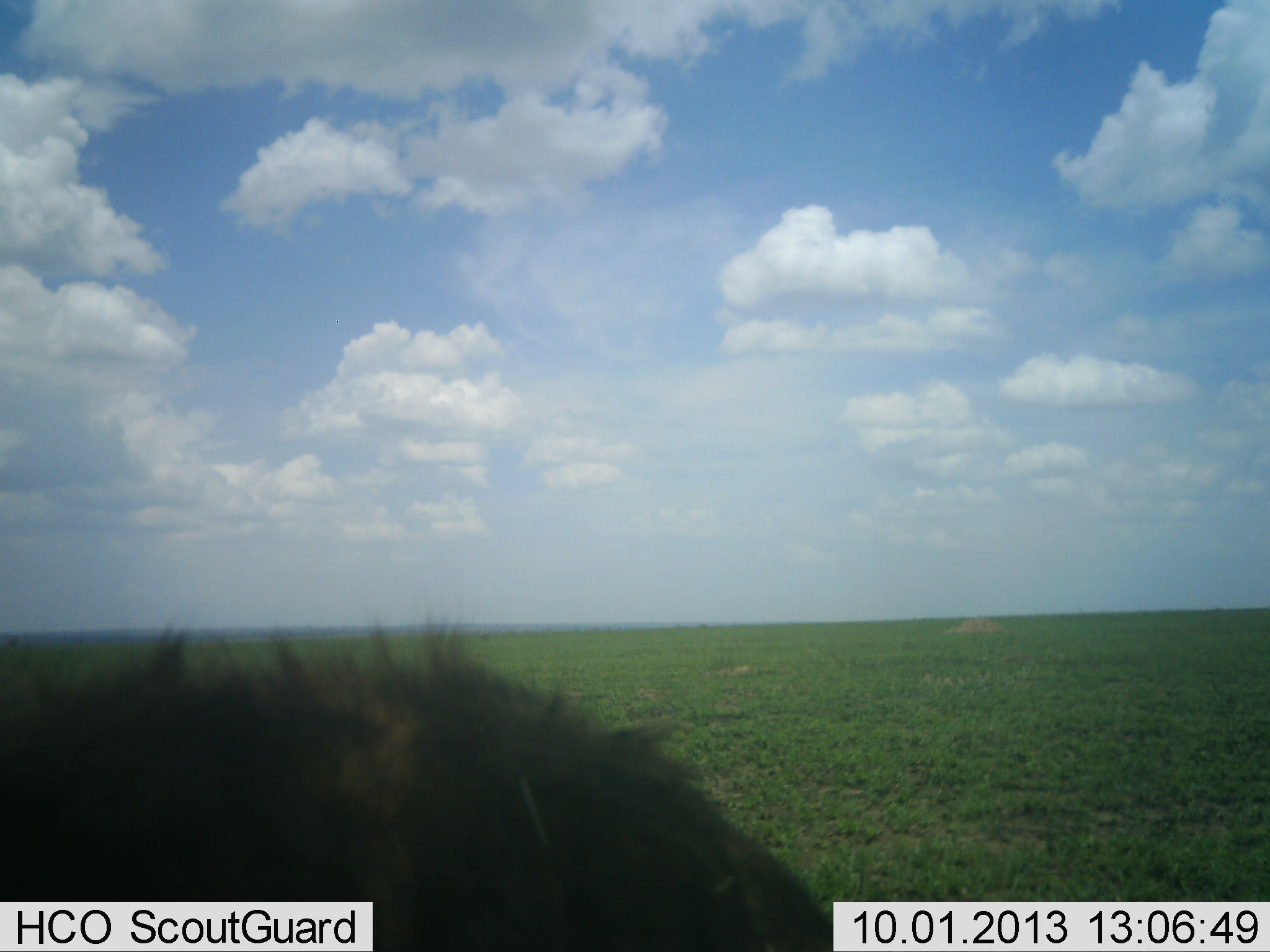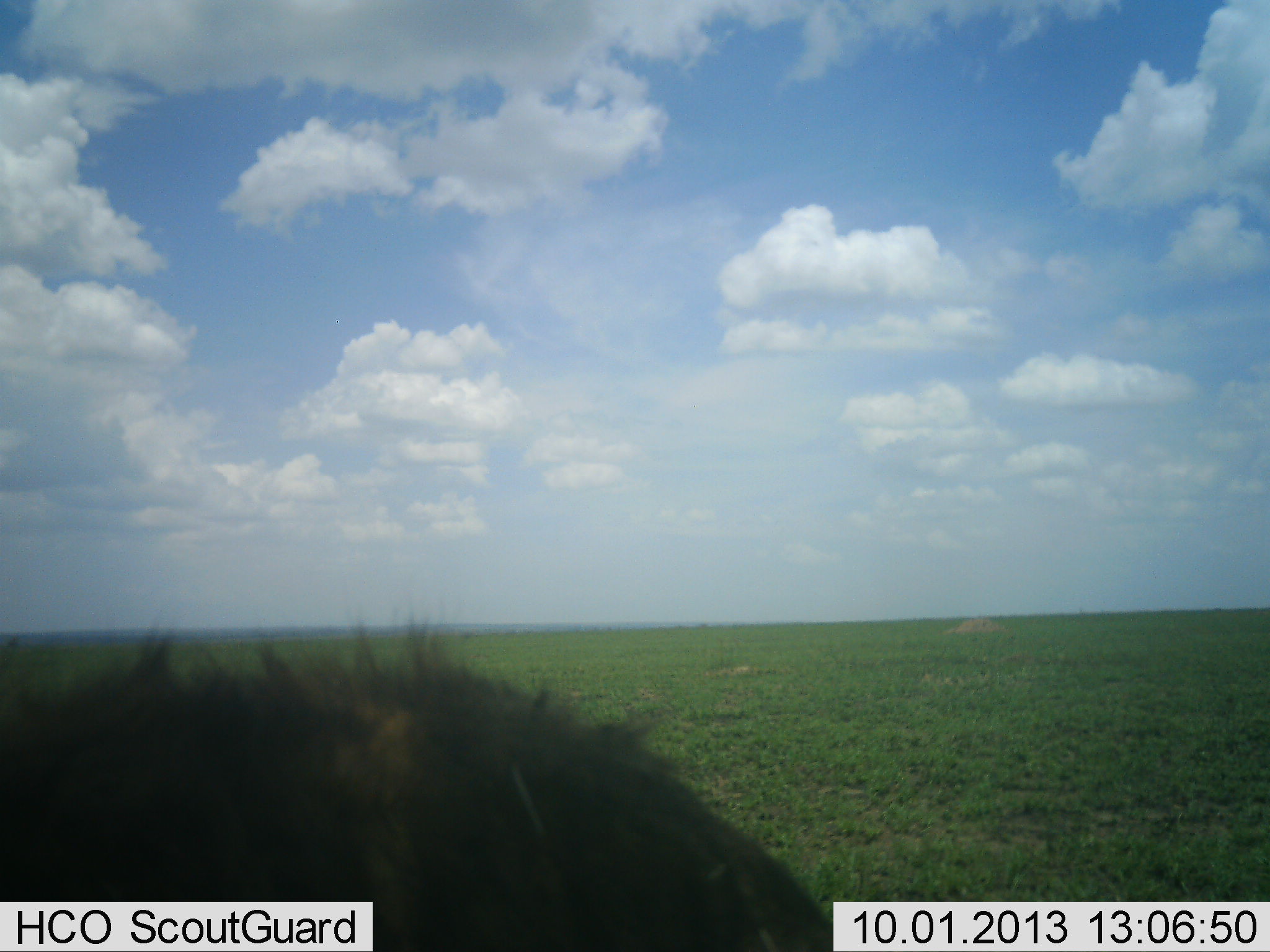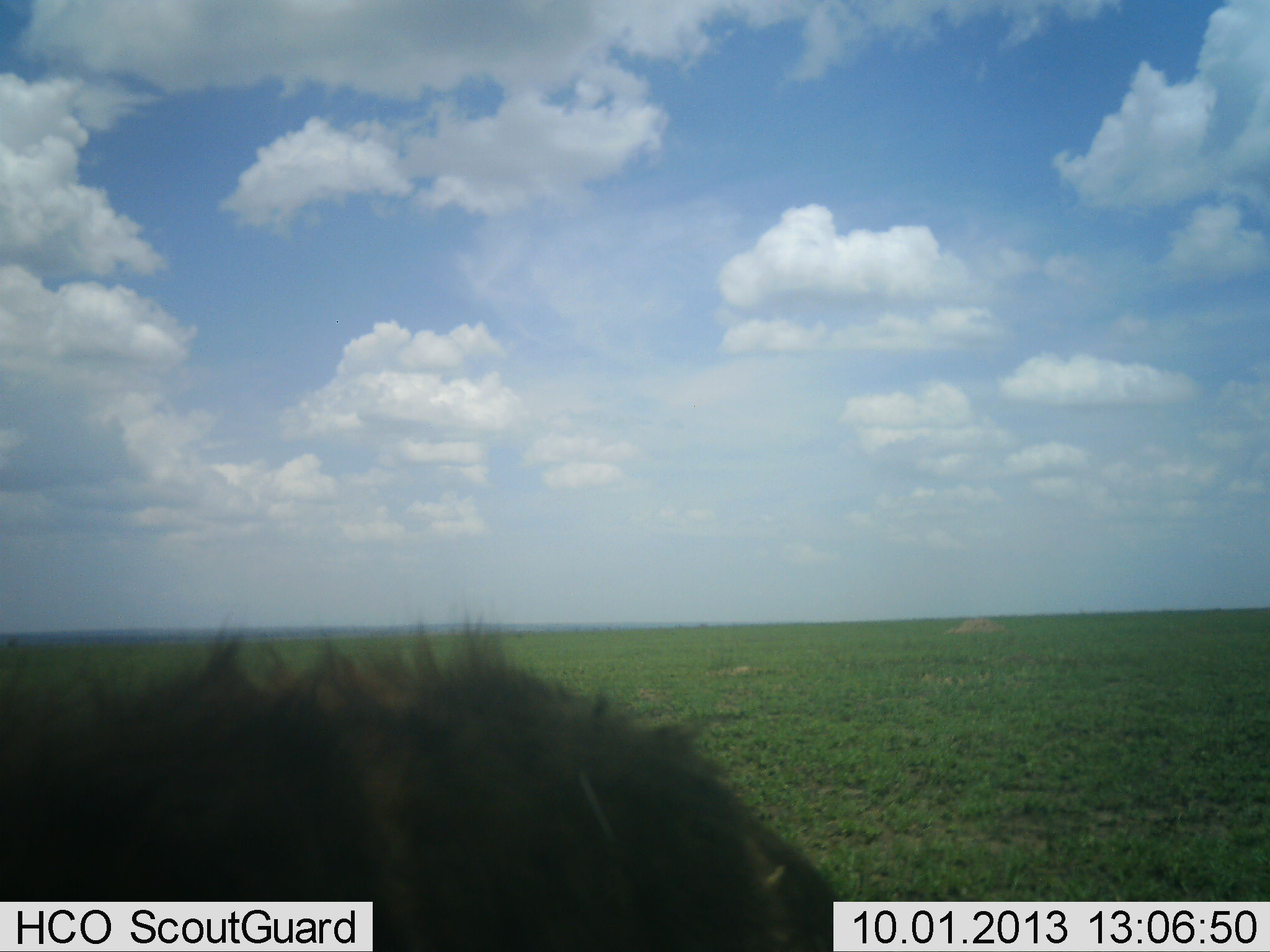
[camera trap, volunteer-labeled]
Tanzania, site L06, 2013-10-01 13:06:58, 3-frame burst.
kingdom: Animalia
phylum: Chordata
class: Mammalia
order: Carnivora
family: Hyaenidae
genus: Crocuta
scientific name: Crocuta crocuta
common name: spotted hyena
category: hyenaspotted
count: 1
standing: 86%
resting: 14%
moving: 0%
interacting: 0%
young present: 0%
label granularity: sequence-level